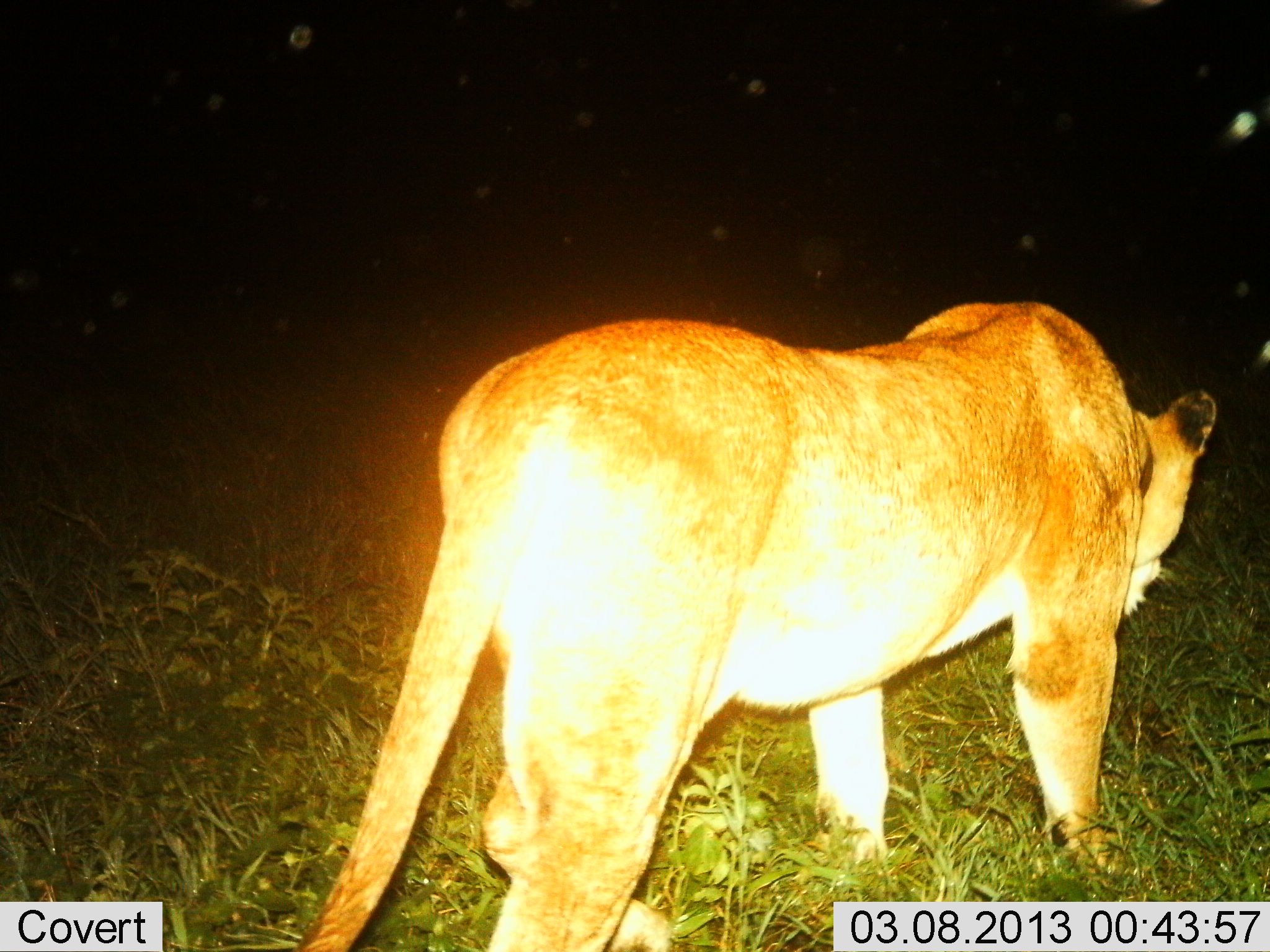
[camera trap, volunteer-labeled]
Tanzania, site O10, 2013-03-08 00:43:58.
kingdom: Animalia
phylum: Chordata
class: Mammalia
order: Carnivora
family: Felidae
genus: Panthera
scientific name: Panthera leo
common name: lion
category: lionfemale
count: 1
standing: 56%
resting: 0%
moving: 50%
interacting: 0%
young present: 0%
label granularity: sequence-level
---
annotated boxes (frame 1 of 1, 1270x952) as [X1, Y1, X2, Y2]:
animal: [290, 299, 1216, 952]